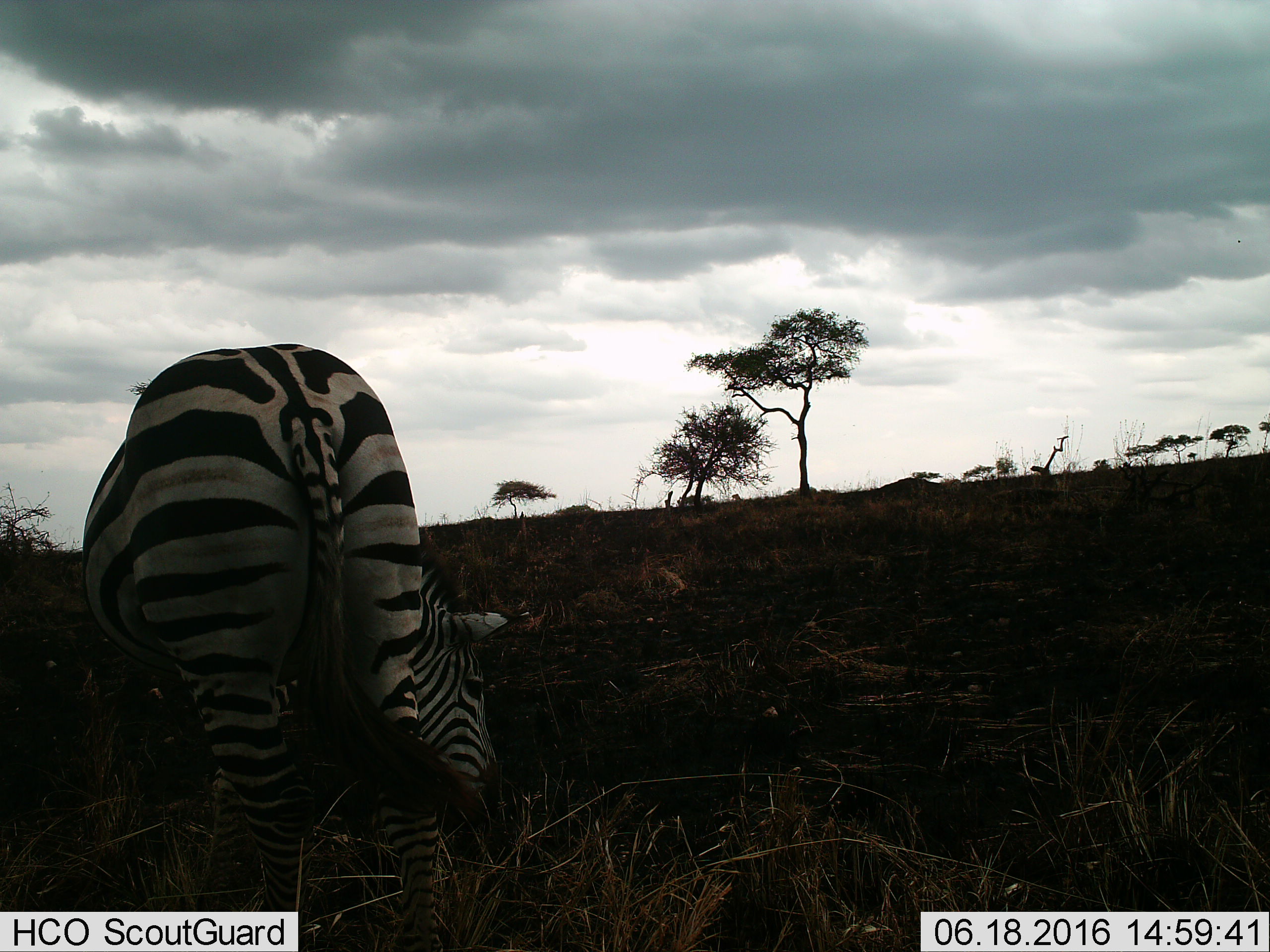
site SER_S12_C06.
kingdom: Animalia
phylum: Chordata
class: Mammalia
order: Perissodactyla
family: Equidae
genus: Equus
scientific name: Equus quagga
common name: plains zebra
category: zebraplains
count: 1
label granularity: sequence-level